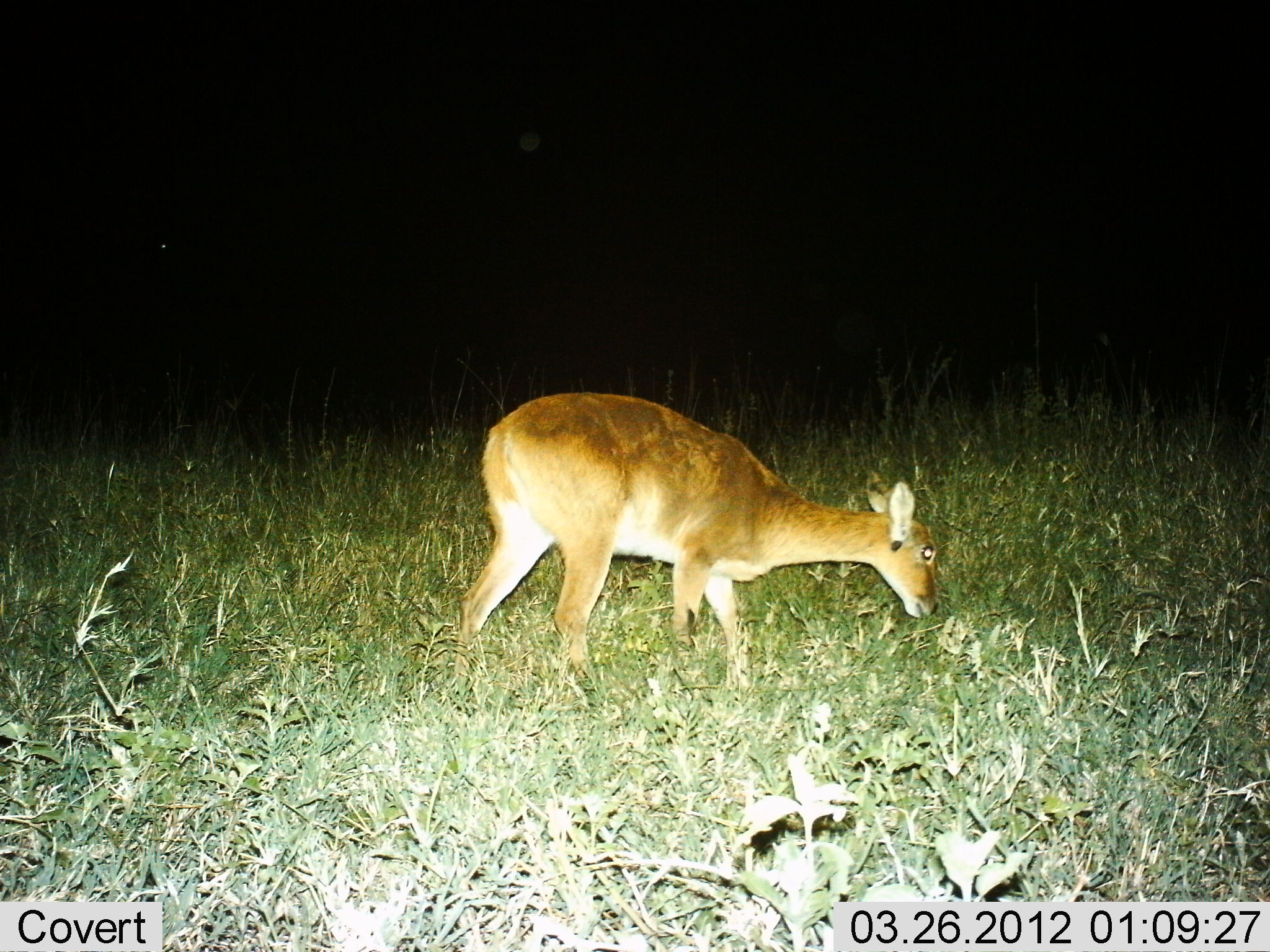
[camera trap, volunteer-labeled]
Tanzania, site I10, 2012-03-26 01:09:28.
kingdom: Animalia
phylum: Chordata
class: Mammalia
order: Artiodactyla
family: Bovidae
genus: Redunca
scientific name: Redunca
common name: reedbuck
Reedbuck (Redunca), count 1. Behavior (volunteer vote fractions): standing 20%, resting 0%, moving 13%, interacting 0%. Young present (vote fraction): 0%. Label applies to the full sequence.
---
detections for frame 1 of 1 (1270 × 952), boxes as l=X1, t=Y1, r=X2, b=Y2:
animal: l=455, t=394, r=940, b=695